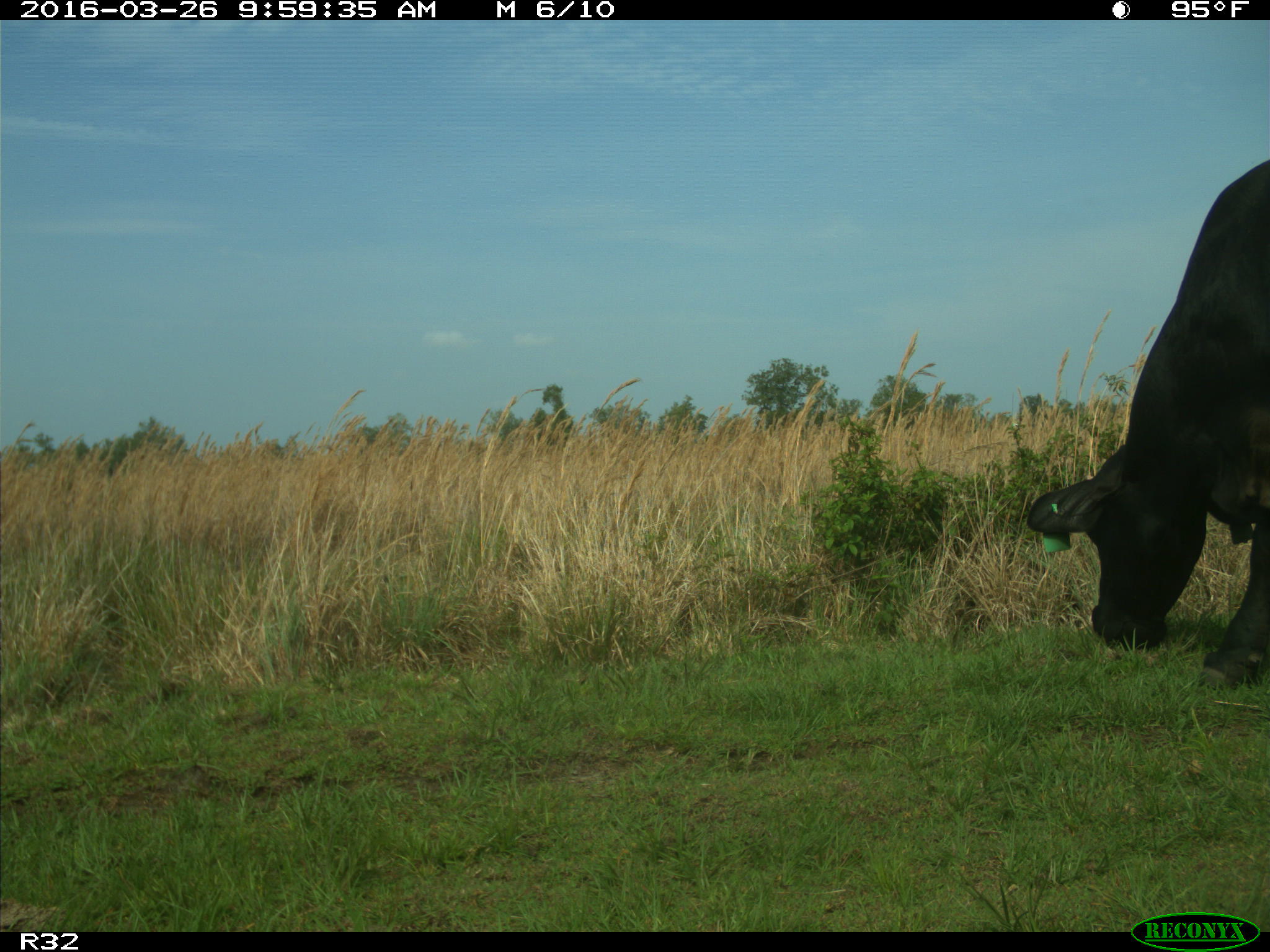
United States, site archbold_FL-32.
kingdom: Animalia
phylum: Chordata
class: Mammalia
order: Artiodactyla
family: Bovidae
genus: Bos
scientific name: Bos taurus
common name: domestic cow